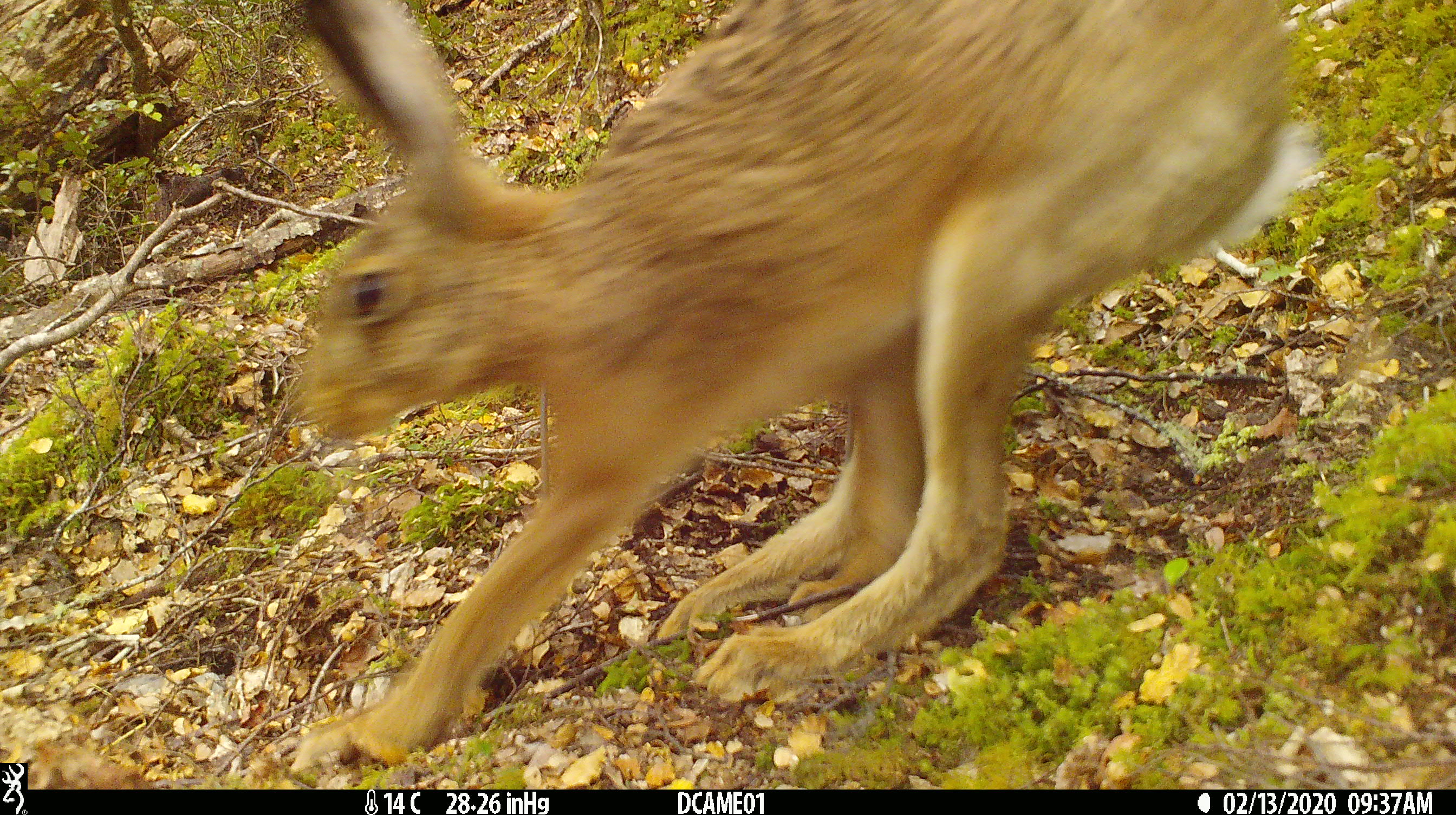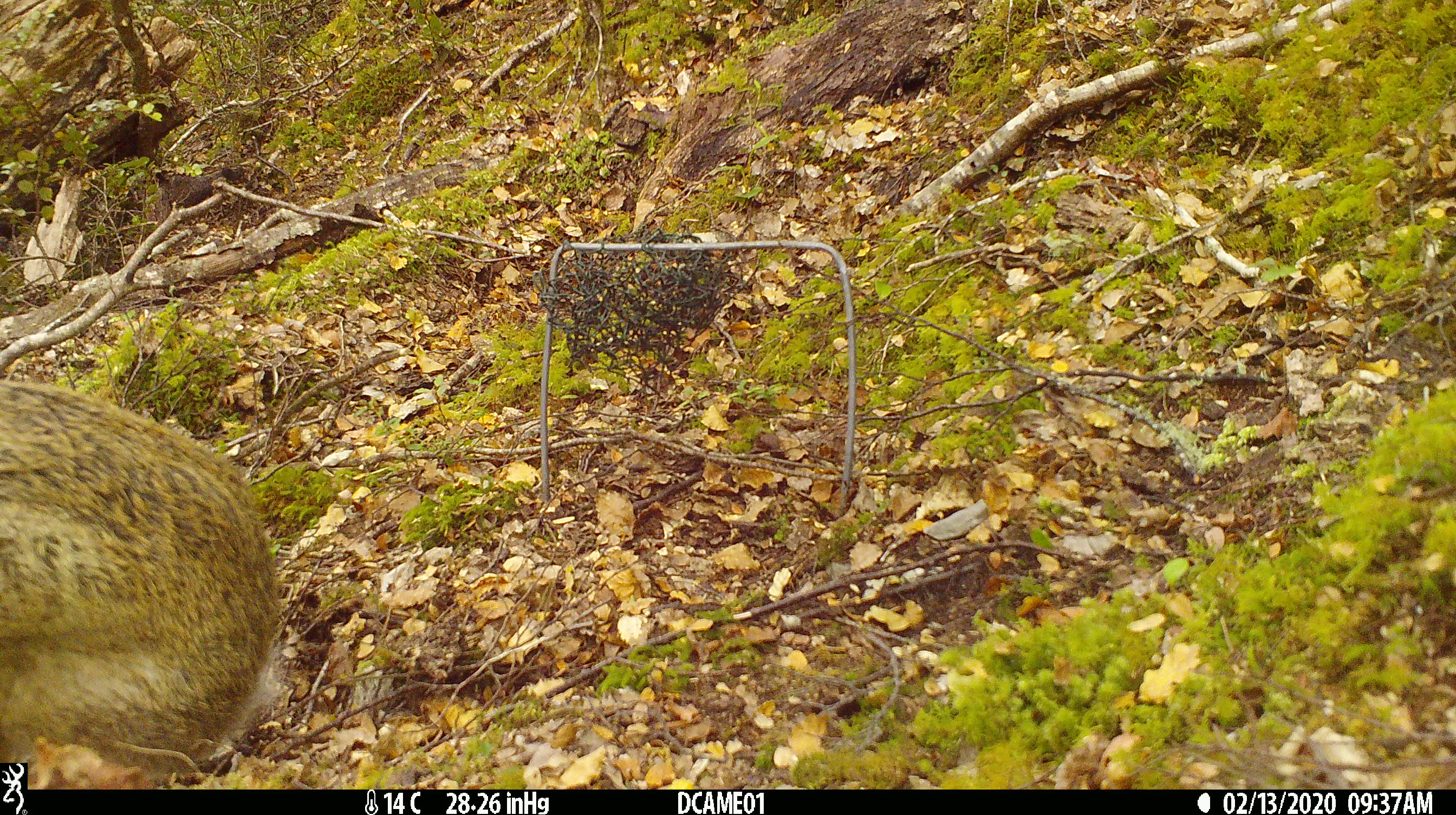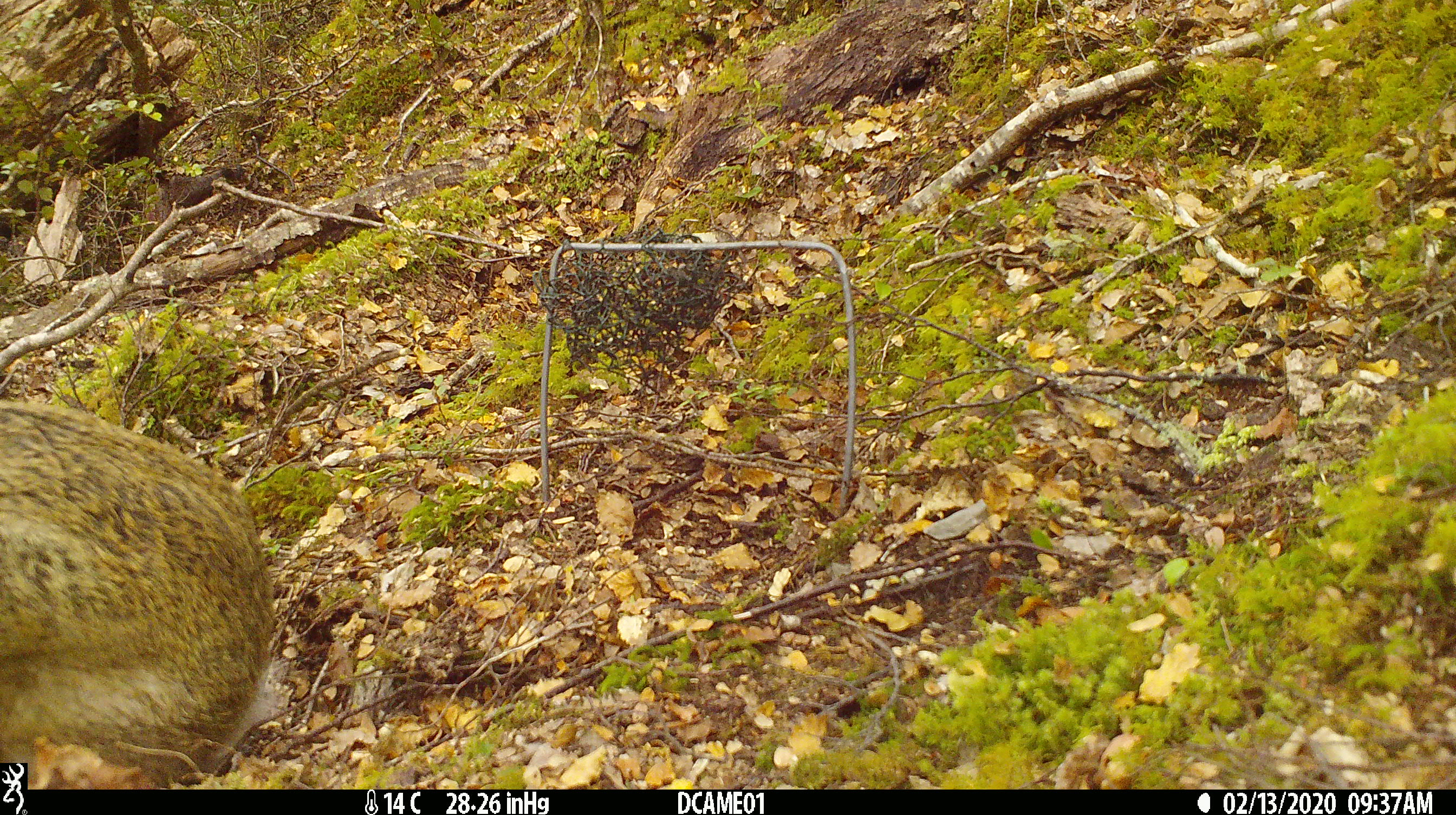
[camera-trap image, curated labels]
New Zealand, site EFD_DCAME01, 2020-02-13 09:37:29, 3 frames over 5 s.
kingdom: Animalia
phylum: Chordata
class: Mammalia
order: Lagomorpha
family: Leporidae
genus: Lepus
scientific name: Lepus europaeus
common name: brown hare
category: hare